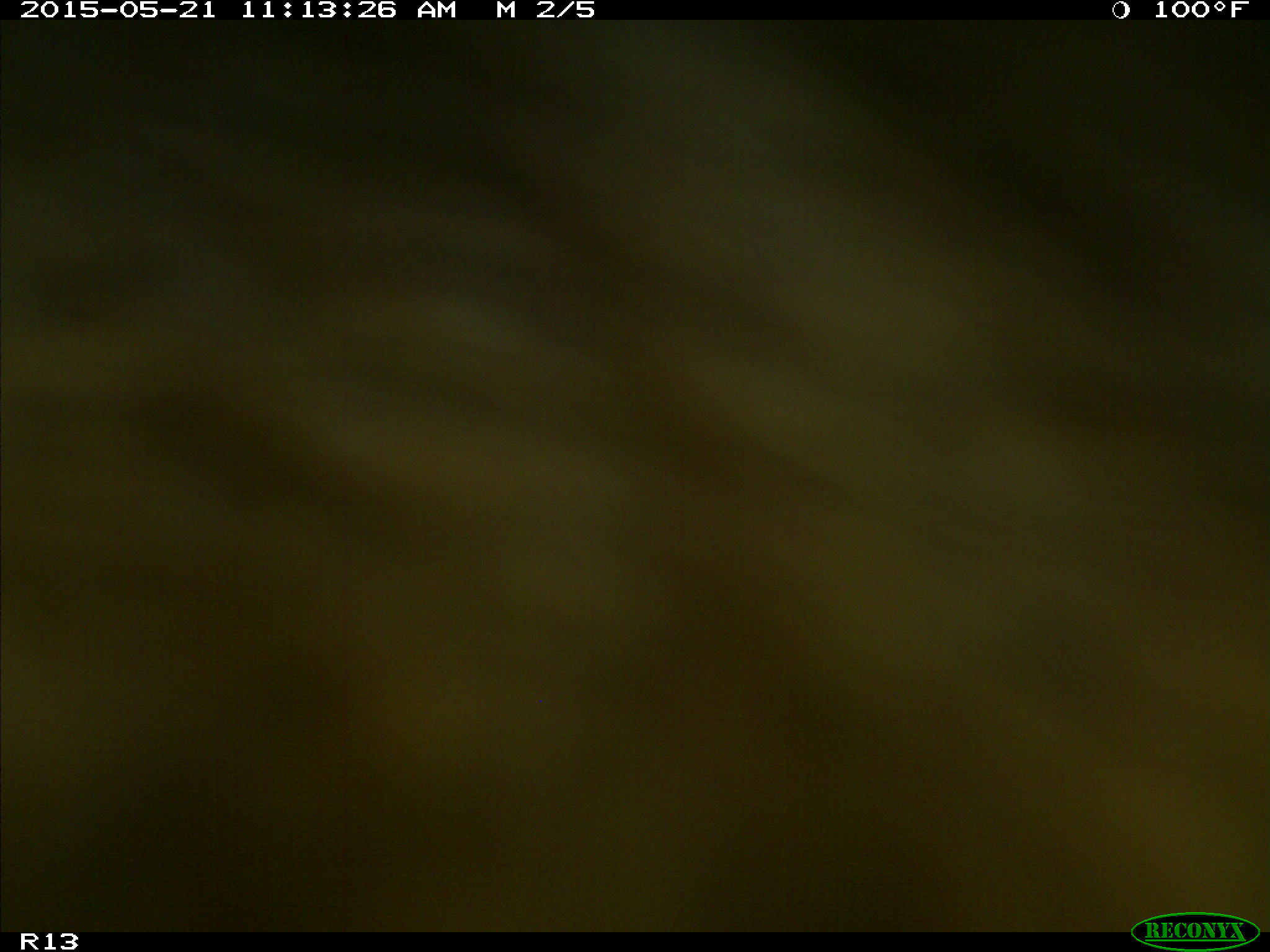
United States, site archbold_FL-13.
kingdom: Animalia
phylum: Chordata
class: Mammalia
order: Artiodactyla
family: Bovidae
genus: Bos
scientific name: Bos taurus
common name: domestic cow